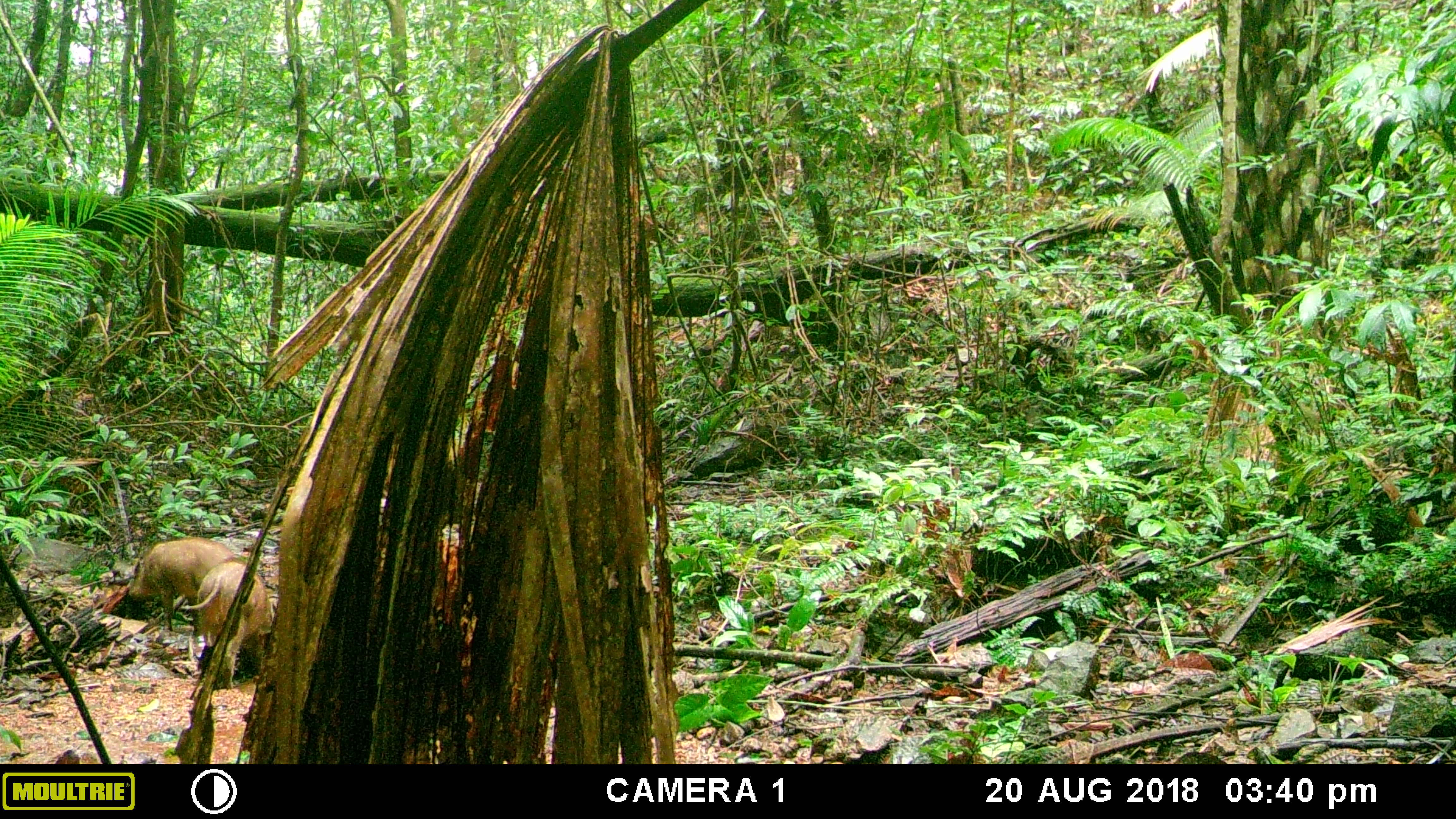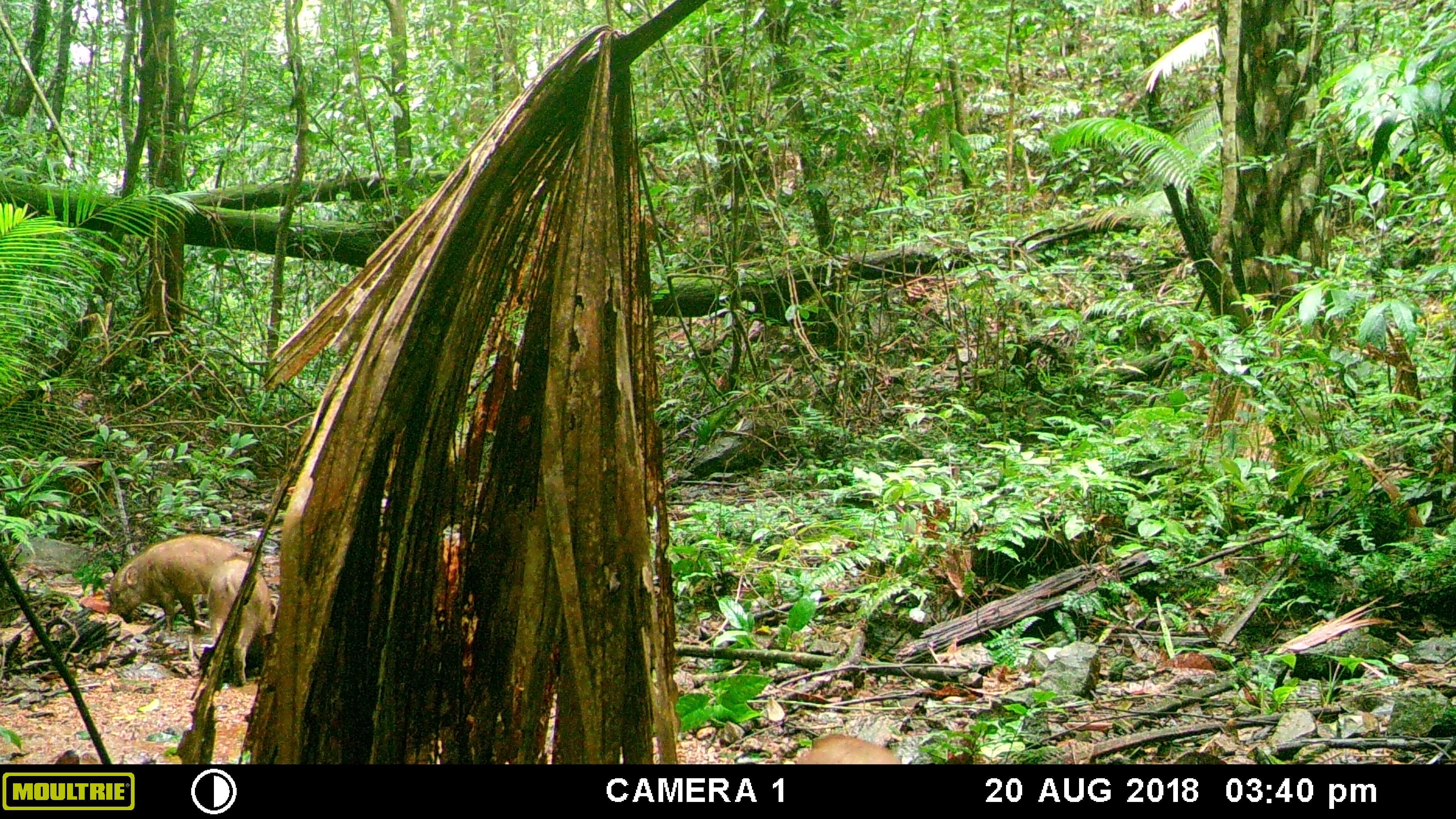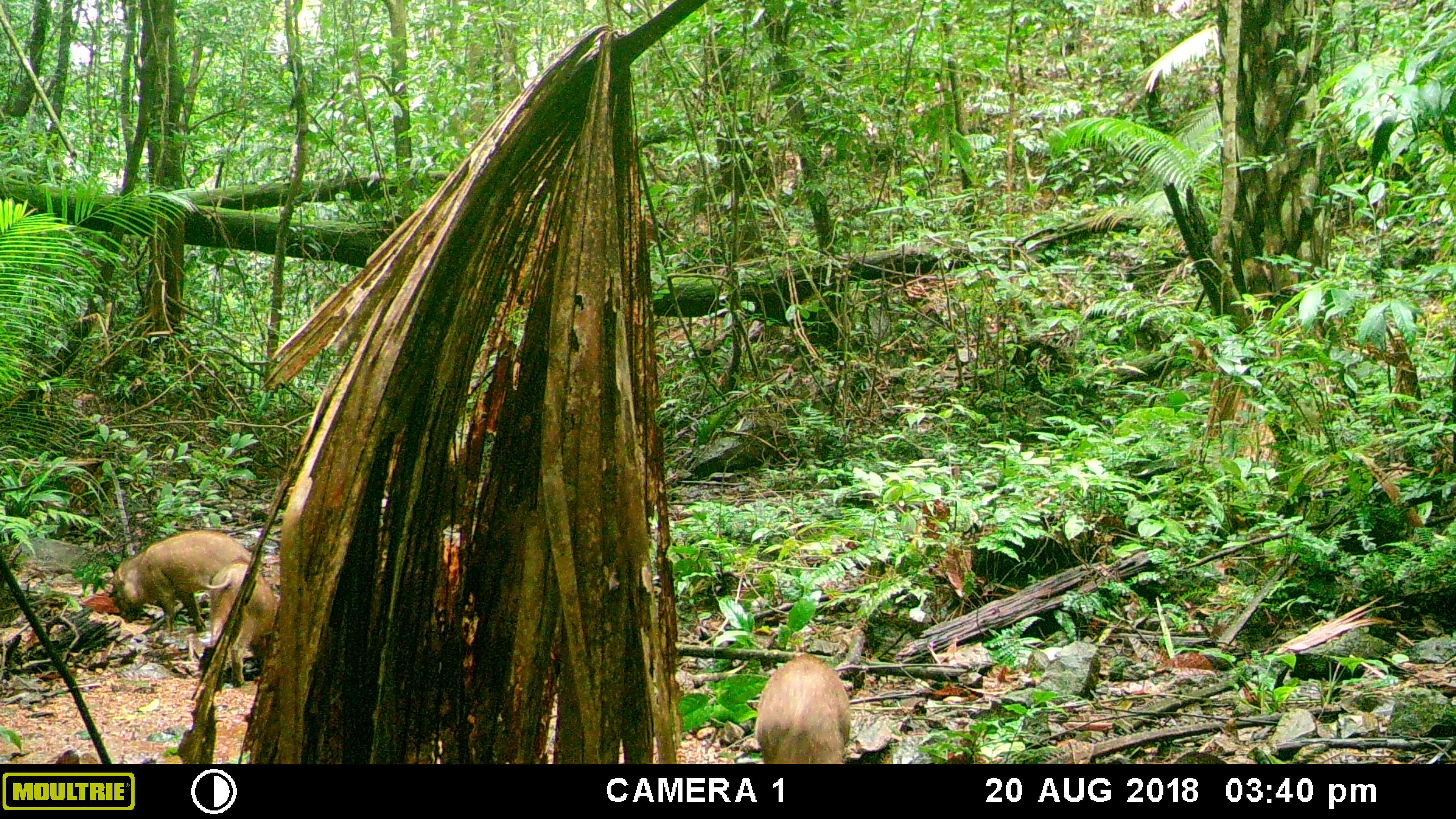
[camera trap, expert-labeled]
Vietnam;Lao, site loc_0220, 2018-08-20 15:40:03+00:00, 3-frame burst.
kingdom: Animalia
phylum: Chordata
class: Mammalia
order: Artiodactyla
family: Suidae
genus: Sus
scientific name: Sus scrofa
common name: eurasian wild pig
Eurasian wild pig (Sus scrofa). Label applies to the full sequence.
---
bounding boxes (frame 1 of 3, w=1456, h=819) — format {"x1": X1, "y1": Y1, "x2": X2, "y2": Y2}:
eurasian wild pig: {"x1": 180, "y1": 560, "x2": 274, "y2": 691}; {"x1": 128, "y1": 536, "x2": 238, "y2": 631}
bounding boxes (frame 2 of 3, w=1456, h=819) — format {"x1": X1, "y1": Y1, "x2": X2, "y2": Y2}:
eurasian wild pig: {"x1": 108, "y1": 532, "x2": 240, "y2": 632}; {"x1": 207, "y1": 551, "x2": 278, "y2": 686}; {"x1": 796, "y1": 733, "x2": 901, "y2": 764}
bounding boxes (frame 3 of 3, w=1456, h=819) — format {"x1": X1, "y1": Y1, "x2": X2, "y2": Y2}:
eurasian wild pig: {"x1": 104, "y1": 529, "x2": 251, "y2": 637}; {"x1": 189, "y1": 556, "x2": 277, "y2": 687}; {"x1": 755, "y1": 653, "x2": 851, "y2": 764}